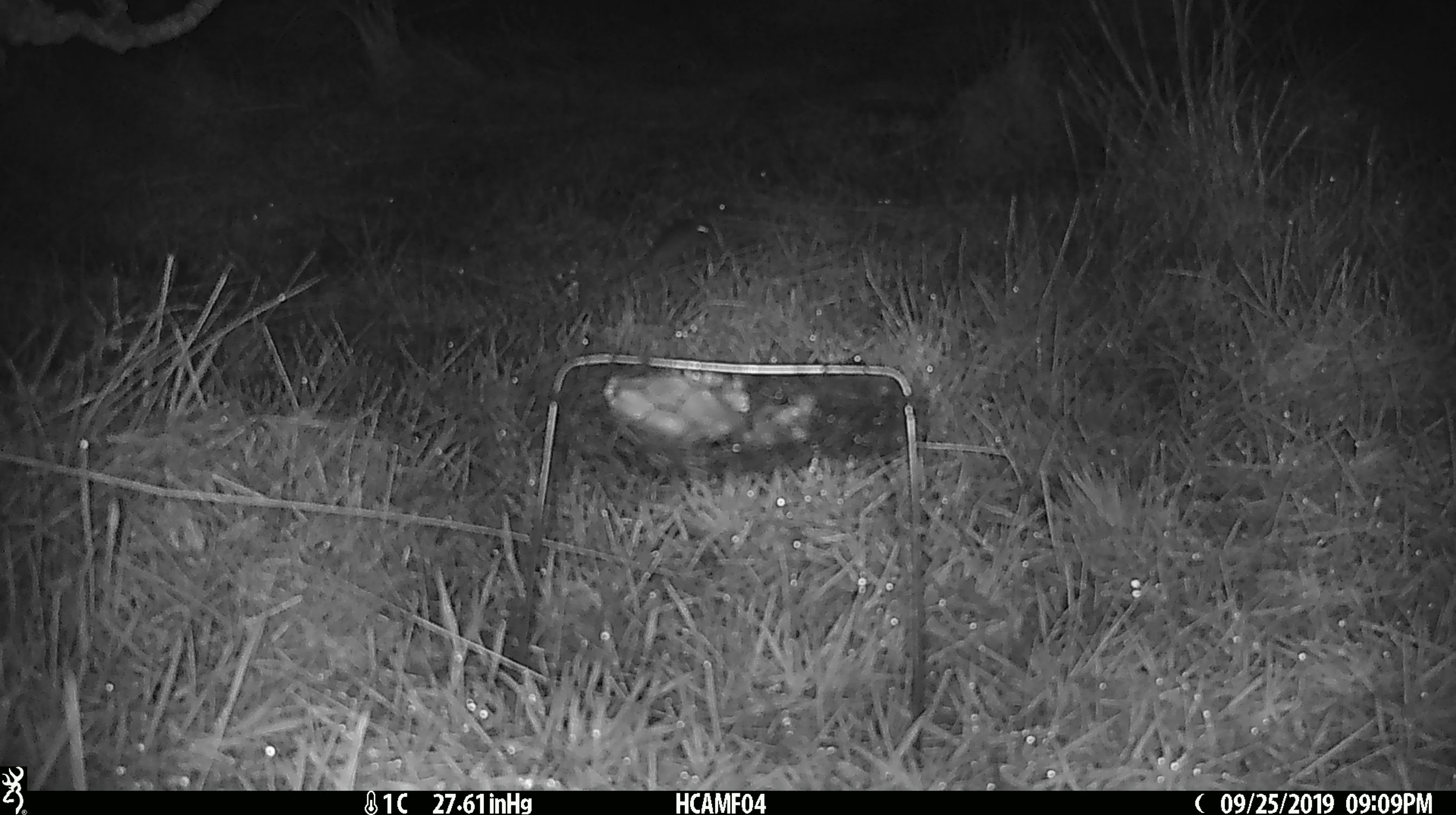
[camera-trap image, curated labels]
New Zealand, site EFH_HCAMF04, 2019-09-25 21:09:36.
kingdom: Animalia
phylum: Chordata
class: Mammalia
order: Rodentia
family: Muridae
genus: Mus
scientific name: Mus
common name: mouse